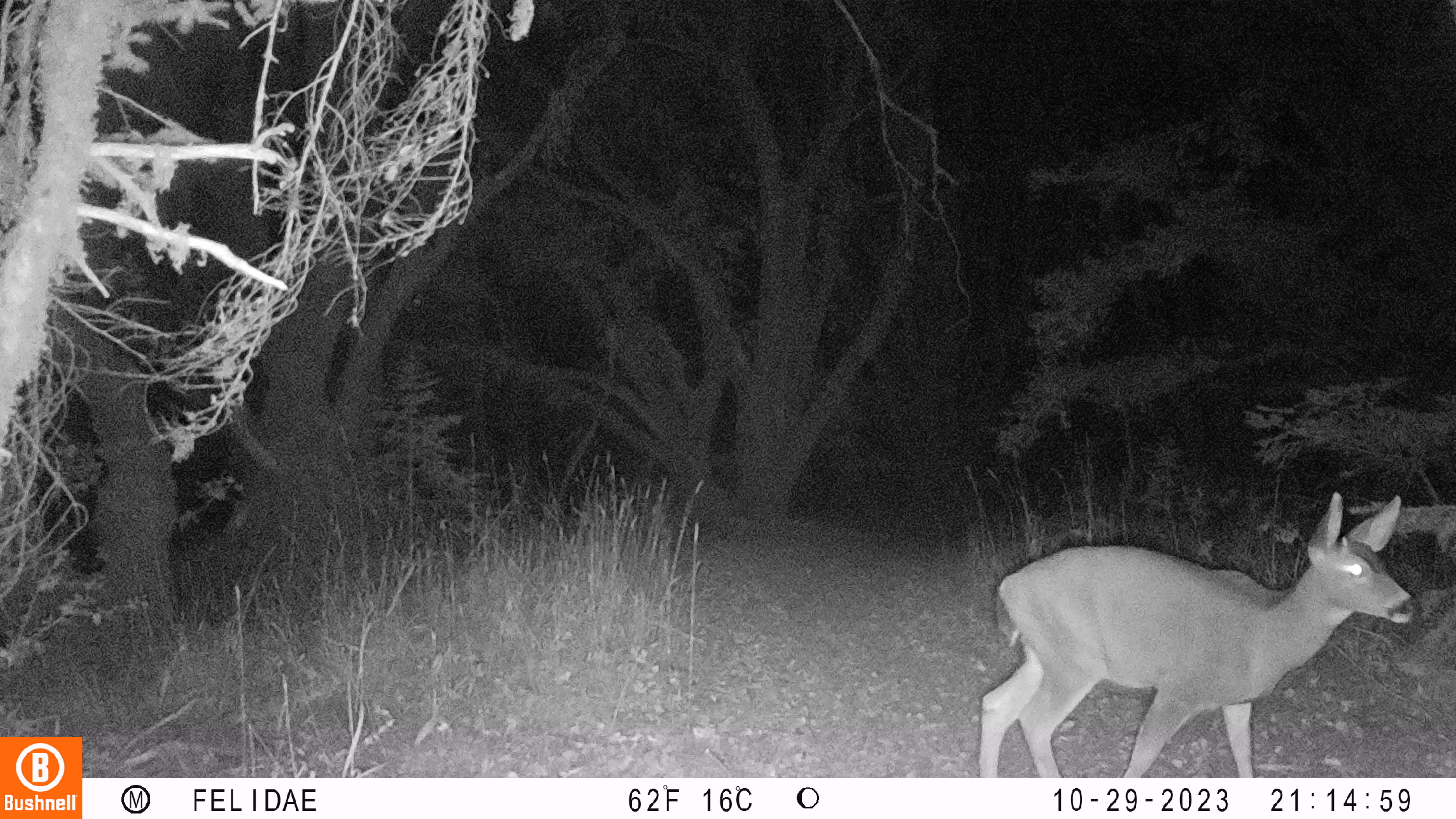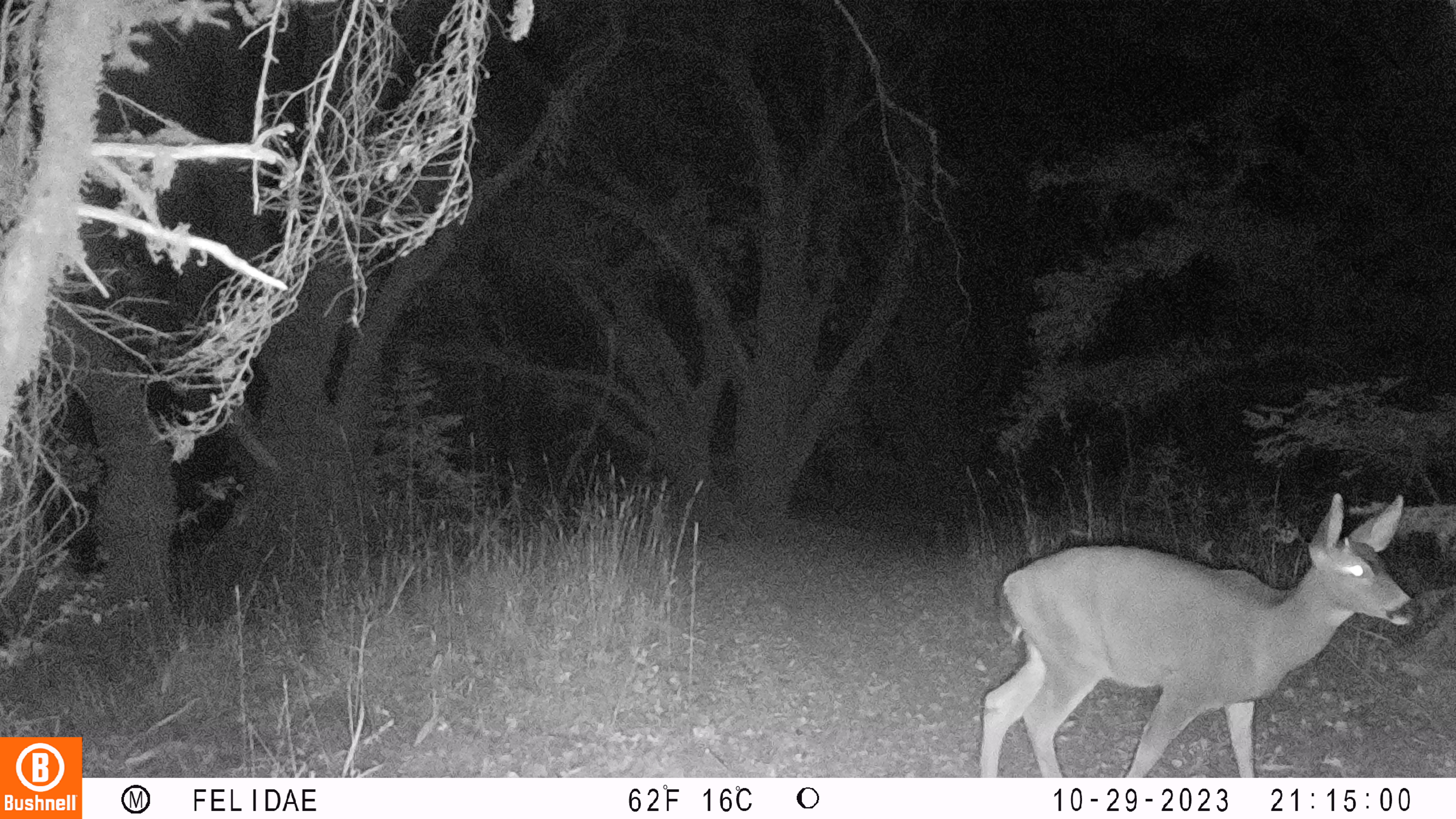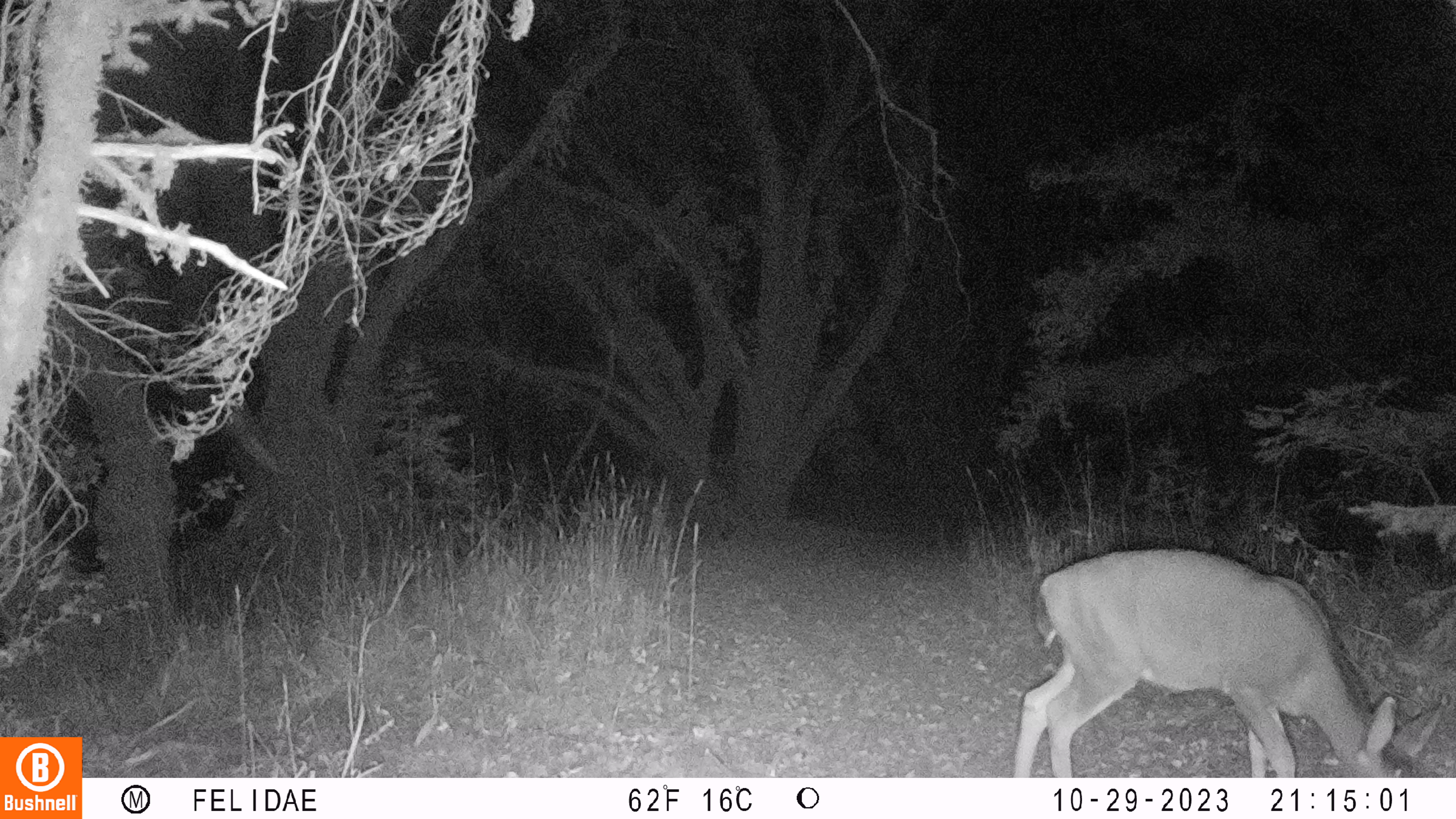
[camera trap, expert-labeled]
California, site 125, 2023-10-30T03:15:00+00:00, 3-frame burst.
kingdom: Animalia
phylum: Chordata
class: Mammalia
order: Artiodactyla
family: Cervidae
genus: Odocoileus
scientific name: Odocoileus hemionus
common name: mule deer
Mule deer (Odocoileus hemionus).